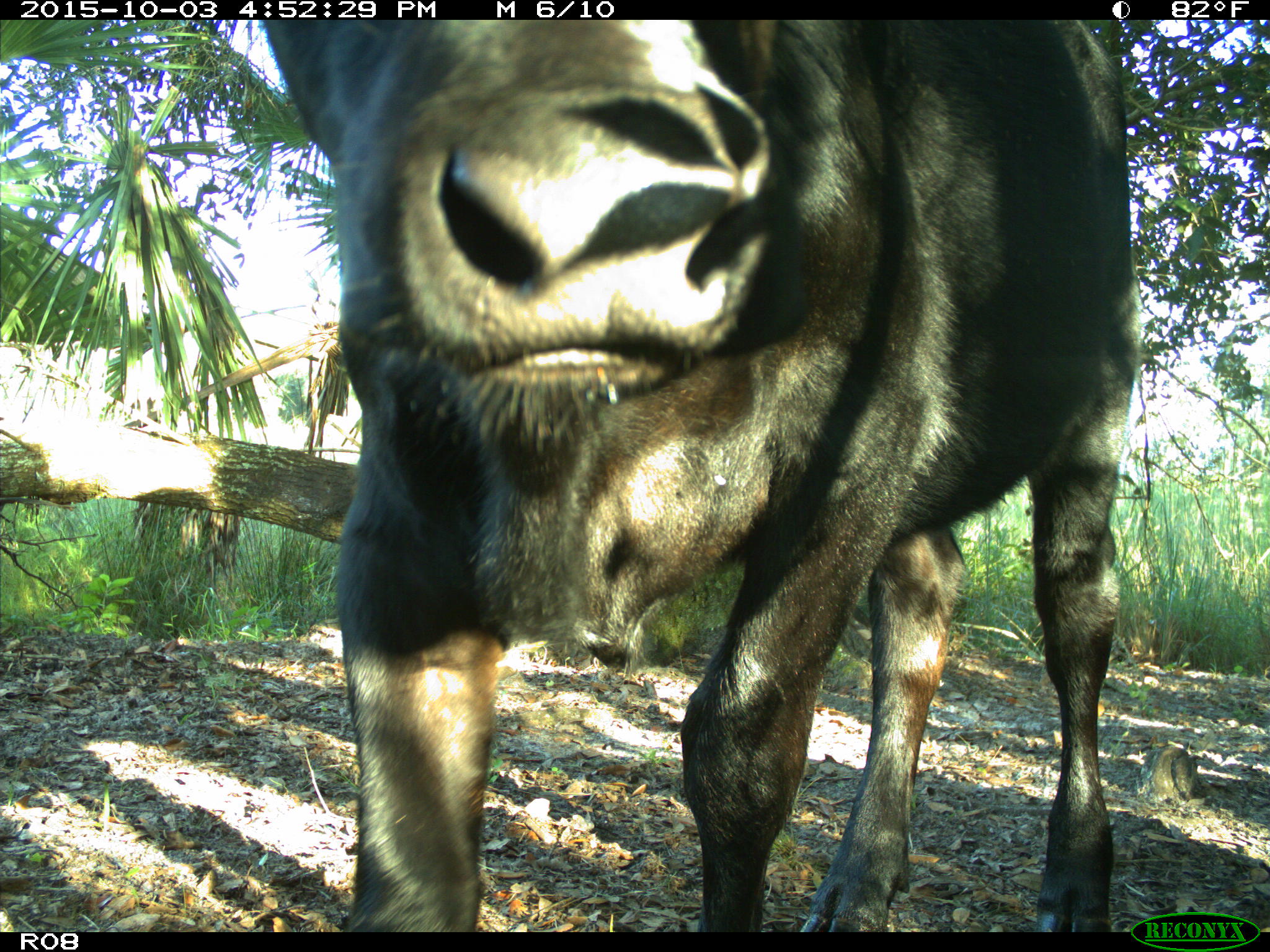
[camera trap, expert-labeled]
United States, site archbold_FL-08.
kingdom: Animalia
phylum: Chordata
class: Mammalia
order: Artiodactyla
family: Bovidae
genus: Bos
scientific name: Bos taurus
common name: domestic cow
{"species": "Bos taurus (domestic cow)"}